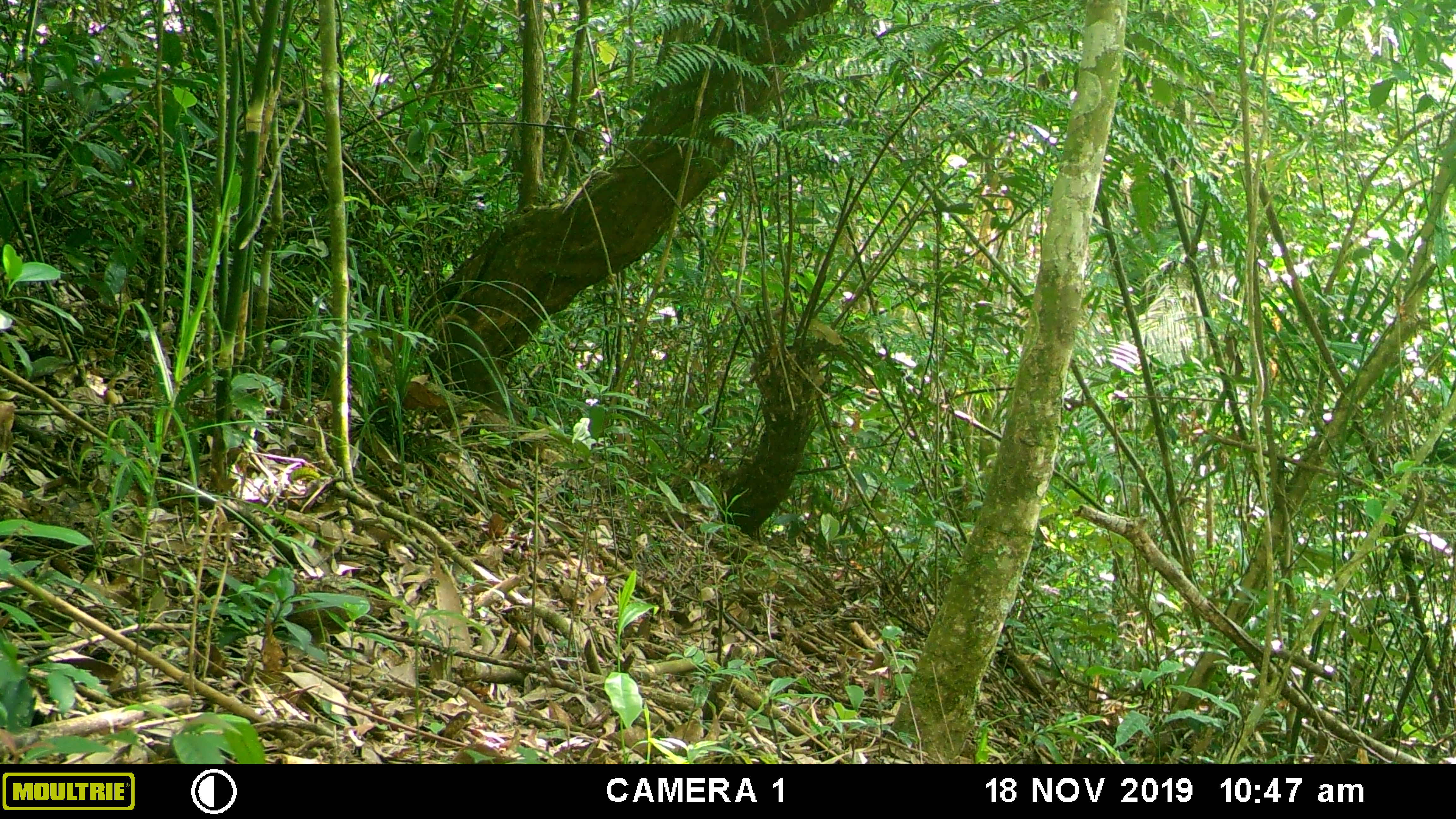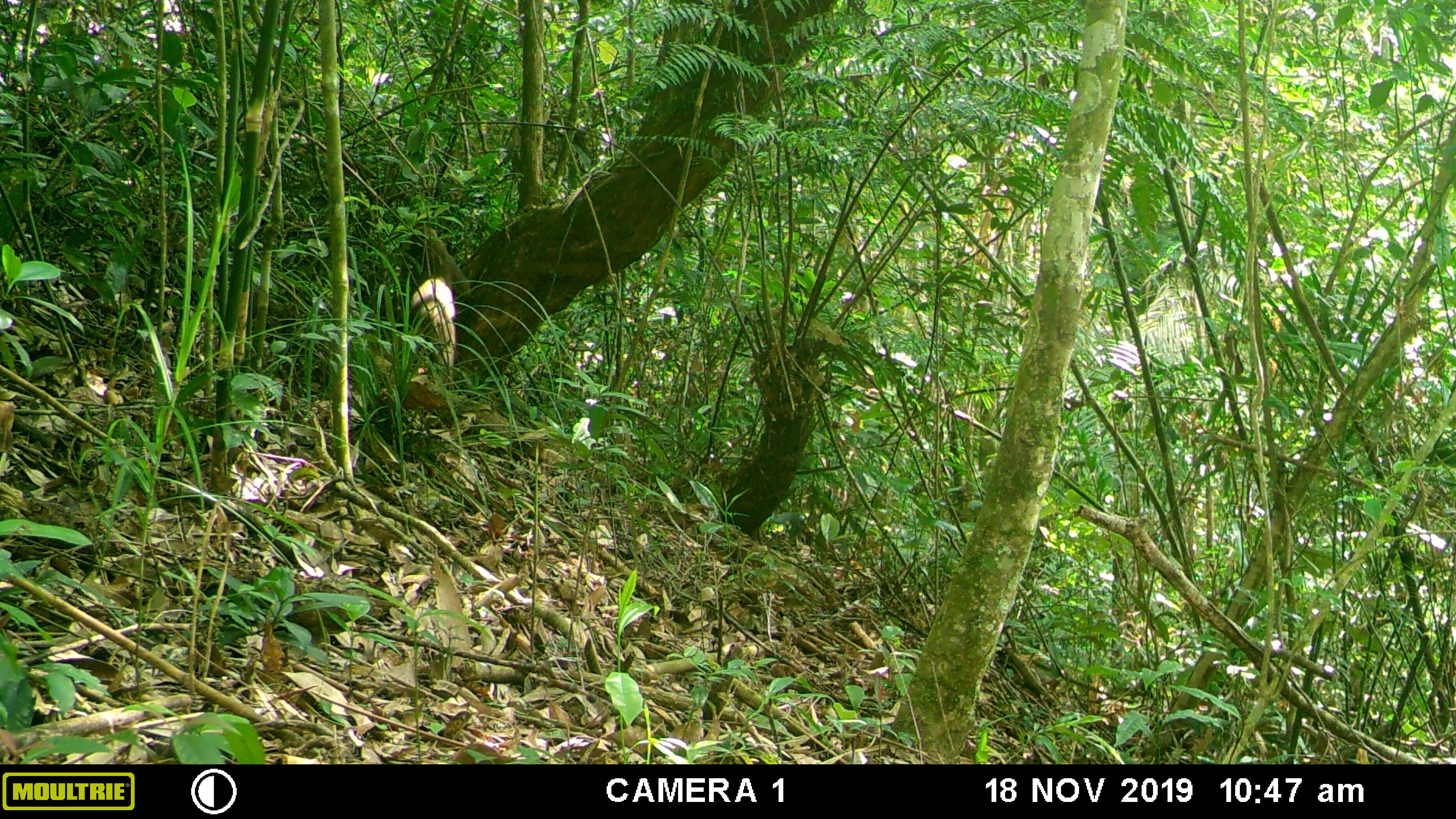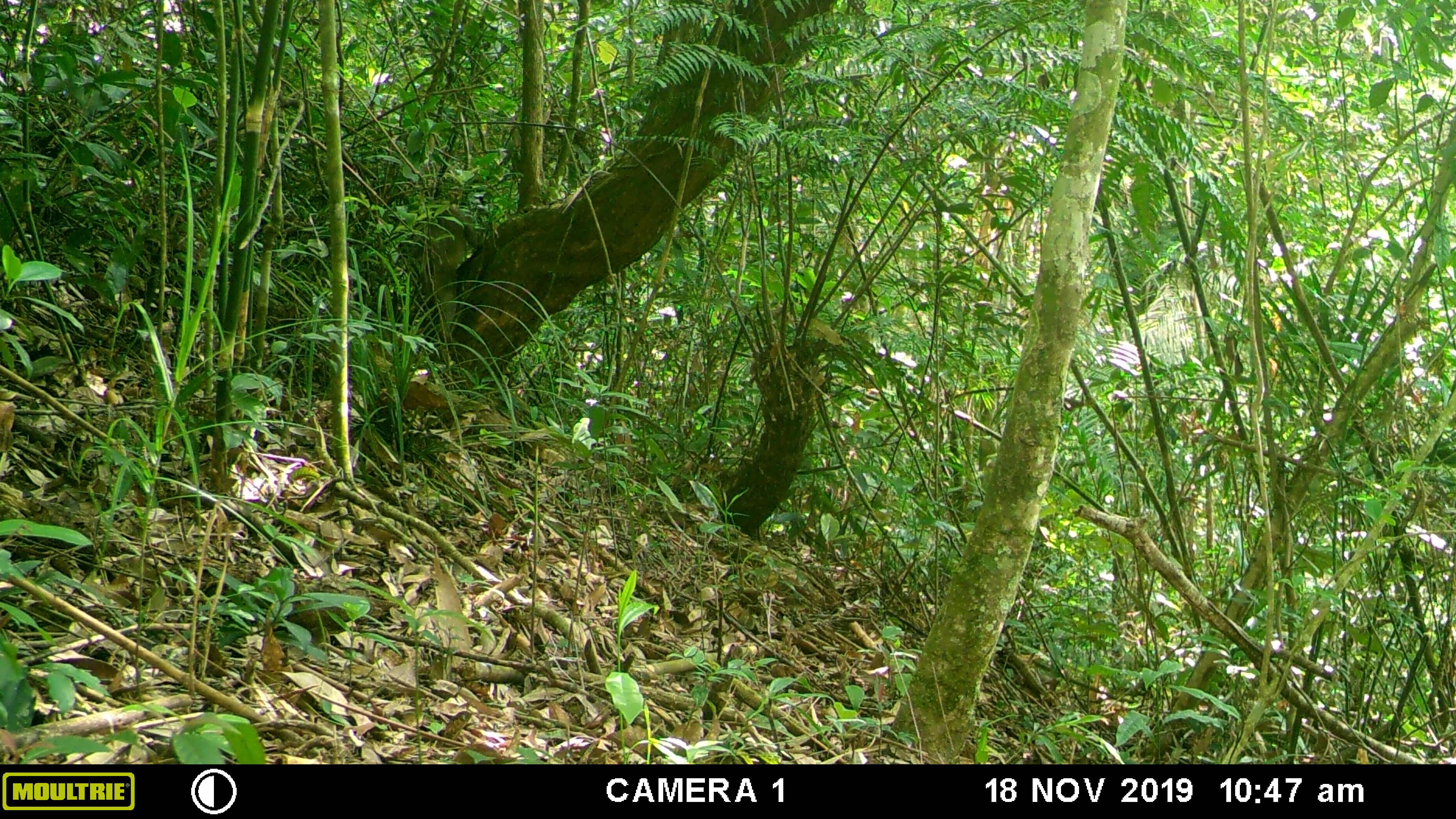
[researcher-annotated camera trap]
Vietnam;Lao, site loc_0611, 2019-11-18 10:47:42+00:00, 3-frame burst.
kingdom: Animalia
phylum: Chordata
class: Mammalia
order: Primates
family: Cercopithecidae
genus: Macaca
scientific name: Macaca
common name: macaques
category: assam or rhesus macaque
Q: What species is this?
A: Assam or rhesus macaque (macaques) (Macaca).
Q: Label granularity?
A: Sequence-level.